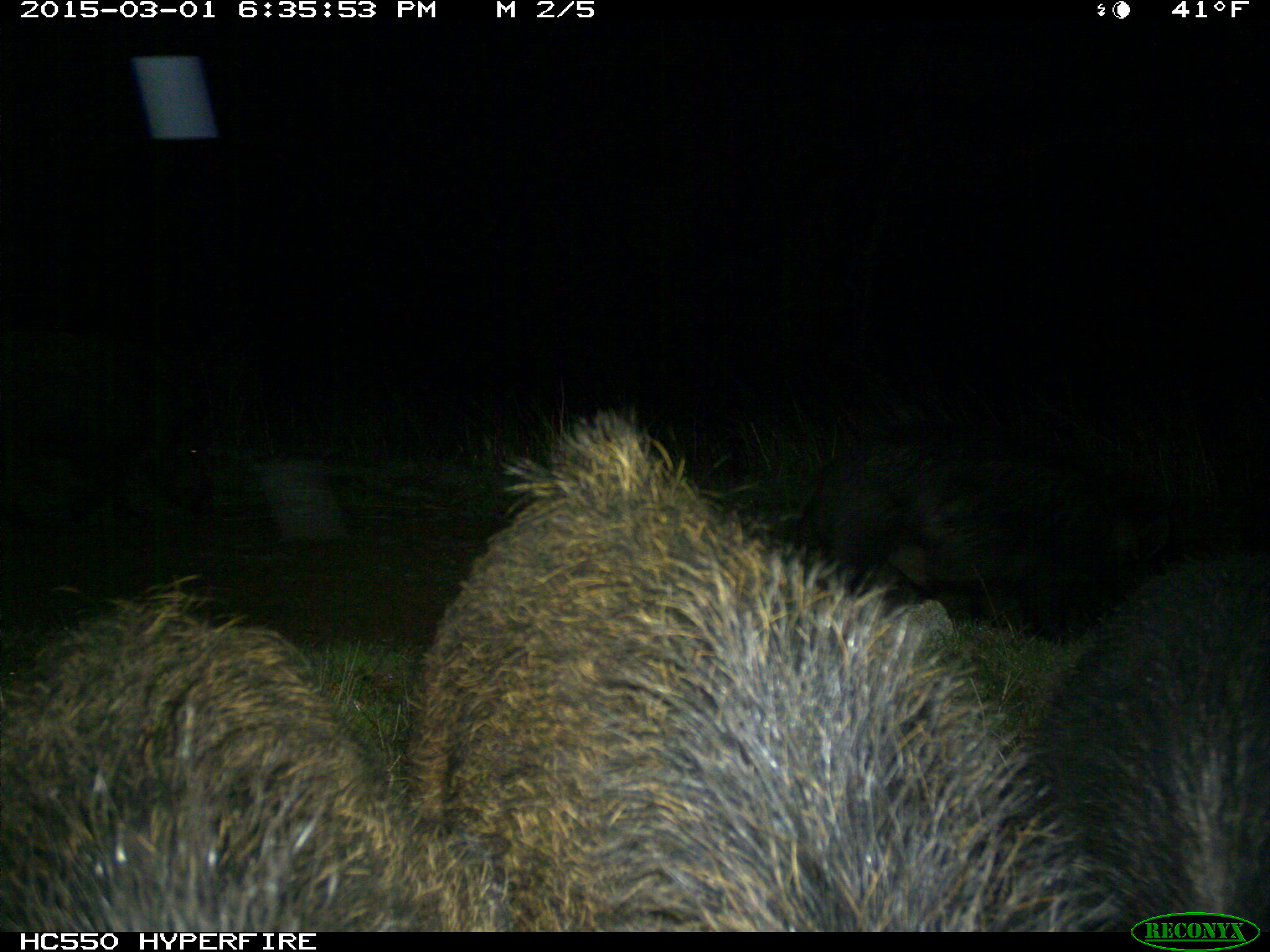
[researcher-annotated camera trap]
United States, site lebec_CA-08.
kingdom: Animalia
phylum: Chordata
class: Mammalia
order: Artiodactyla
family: Suidae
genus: Sus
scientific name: Sus scrofa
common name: wild boar